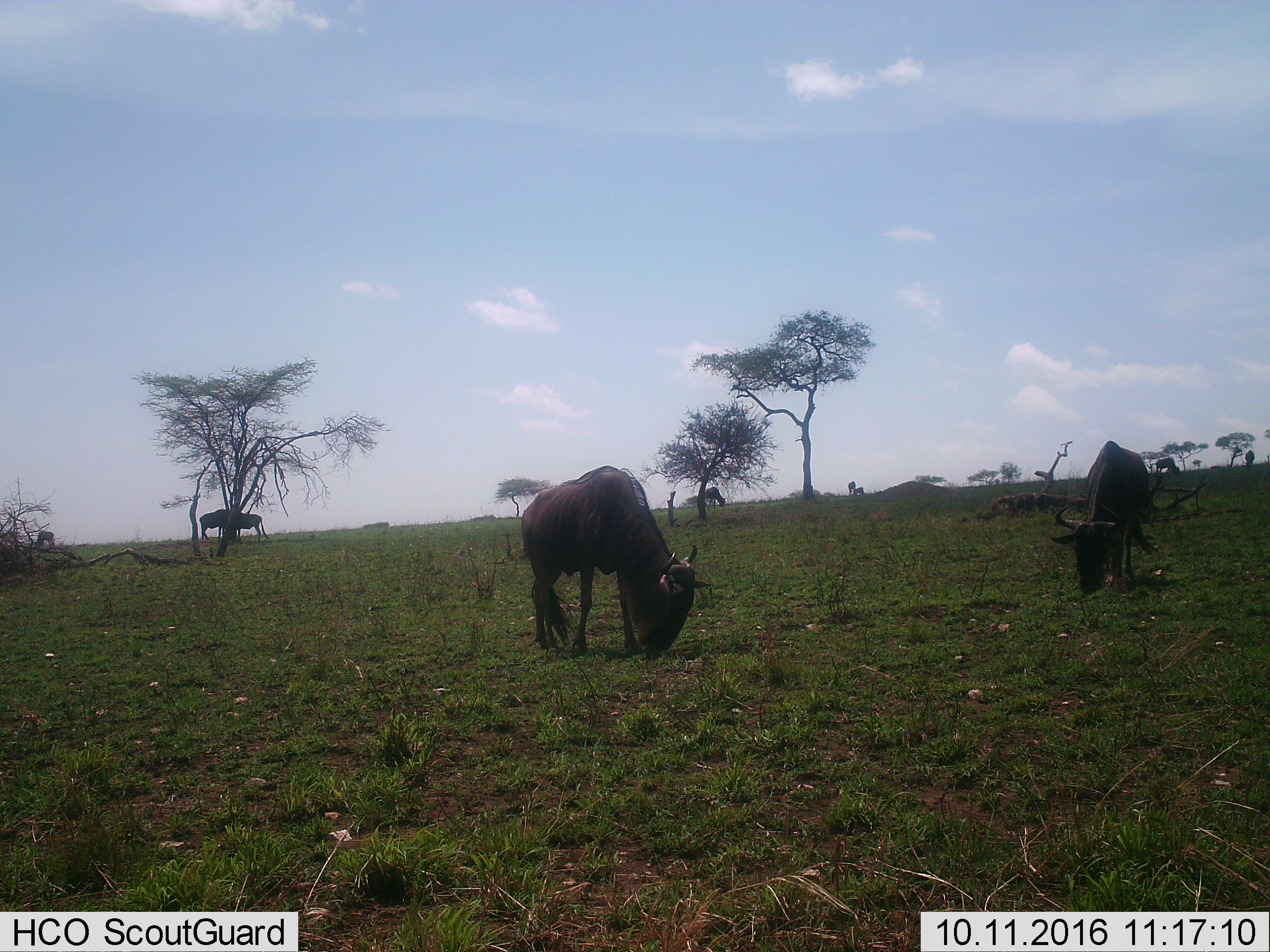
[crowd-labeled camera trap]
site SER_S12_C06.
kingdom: Animalia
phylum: Chordata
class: Mammalia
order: Artiodactyla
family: Bovidae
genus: Connochaetes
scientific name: Connochaetes taurinus taurinus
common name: blue wildebeest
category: wildebeestblue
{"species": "wildebeestblue (blue wildebeest) (Connochaetes taurinus taurinus)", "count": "10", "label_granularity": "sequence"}